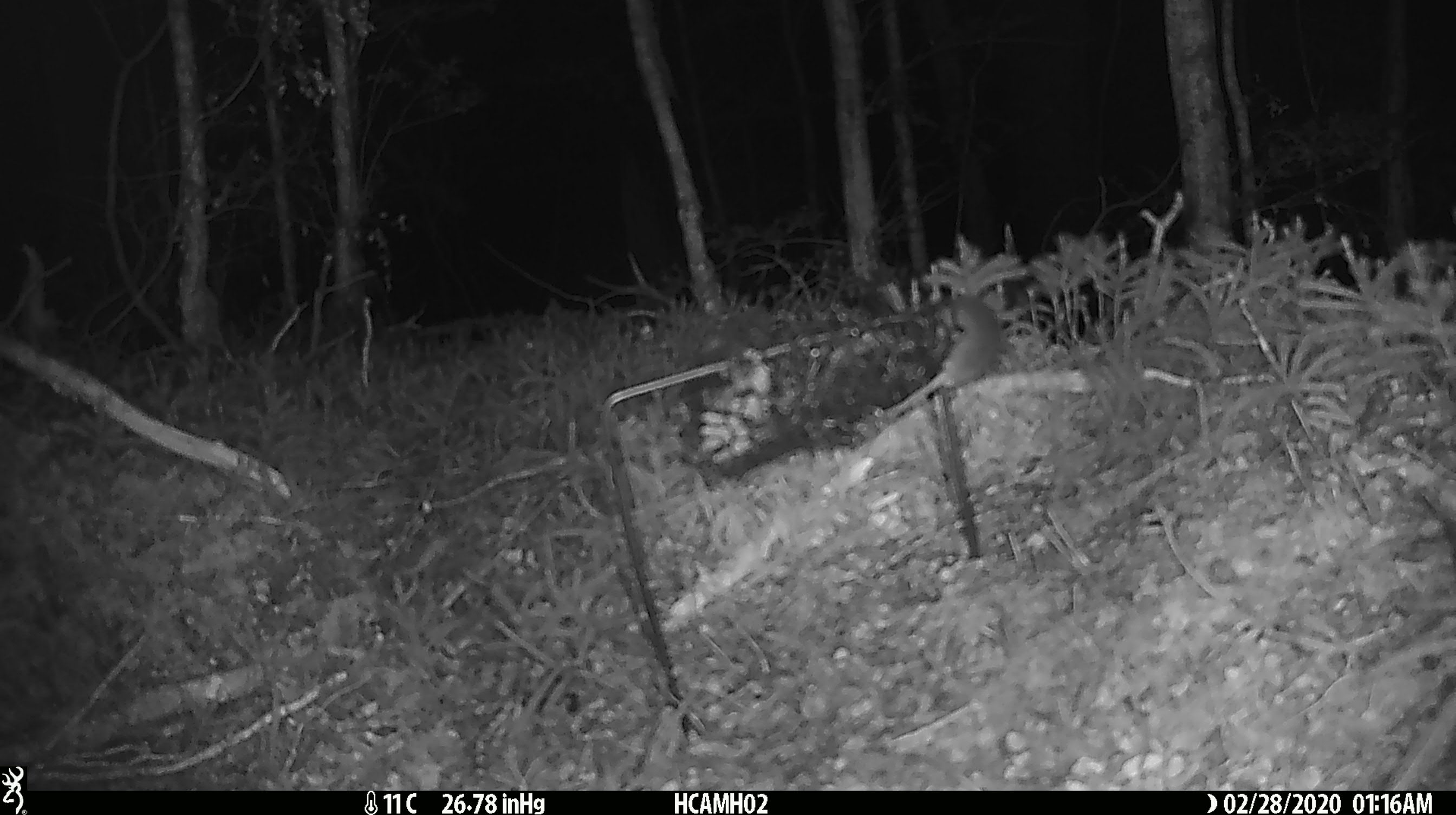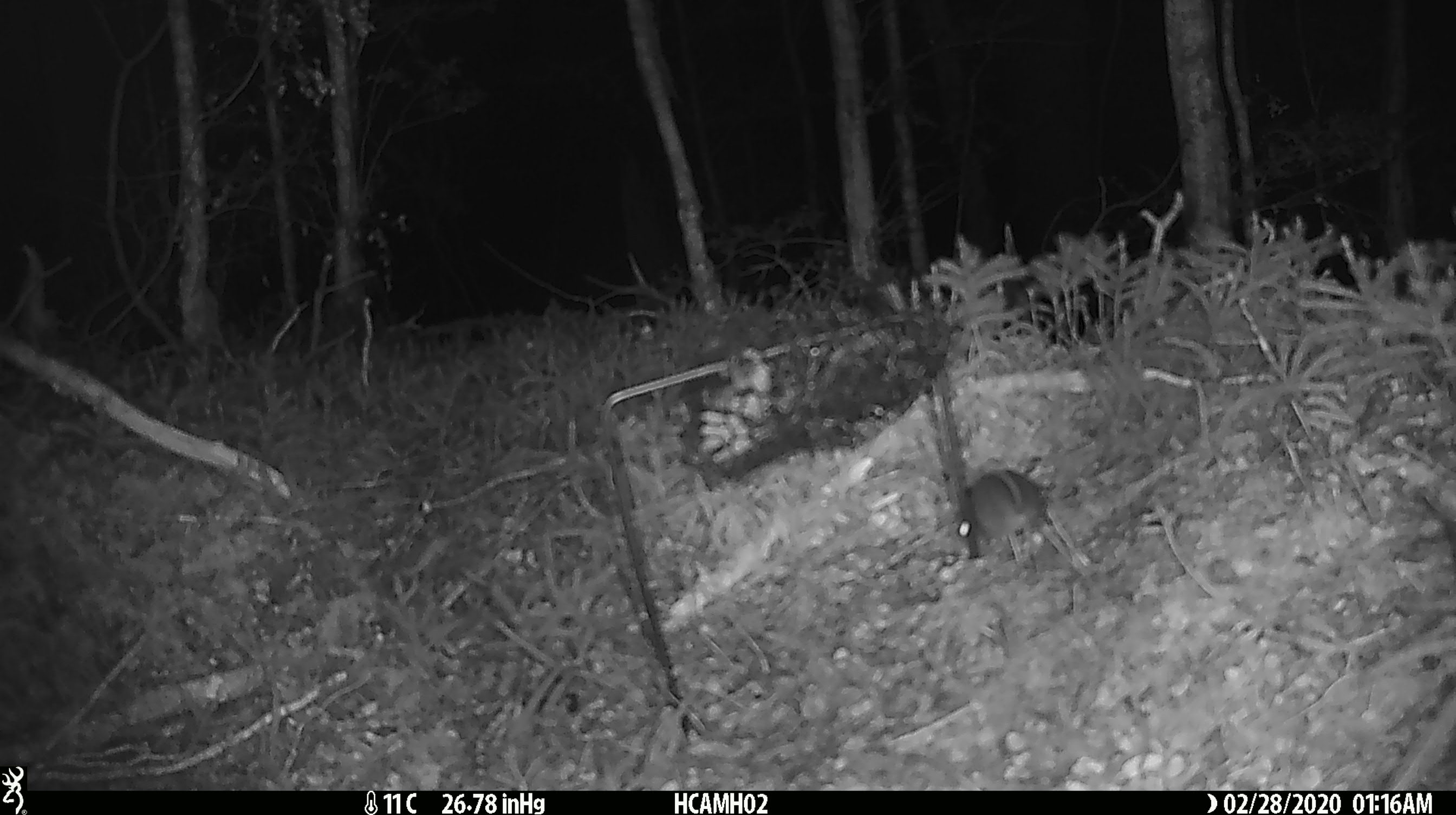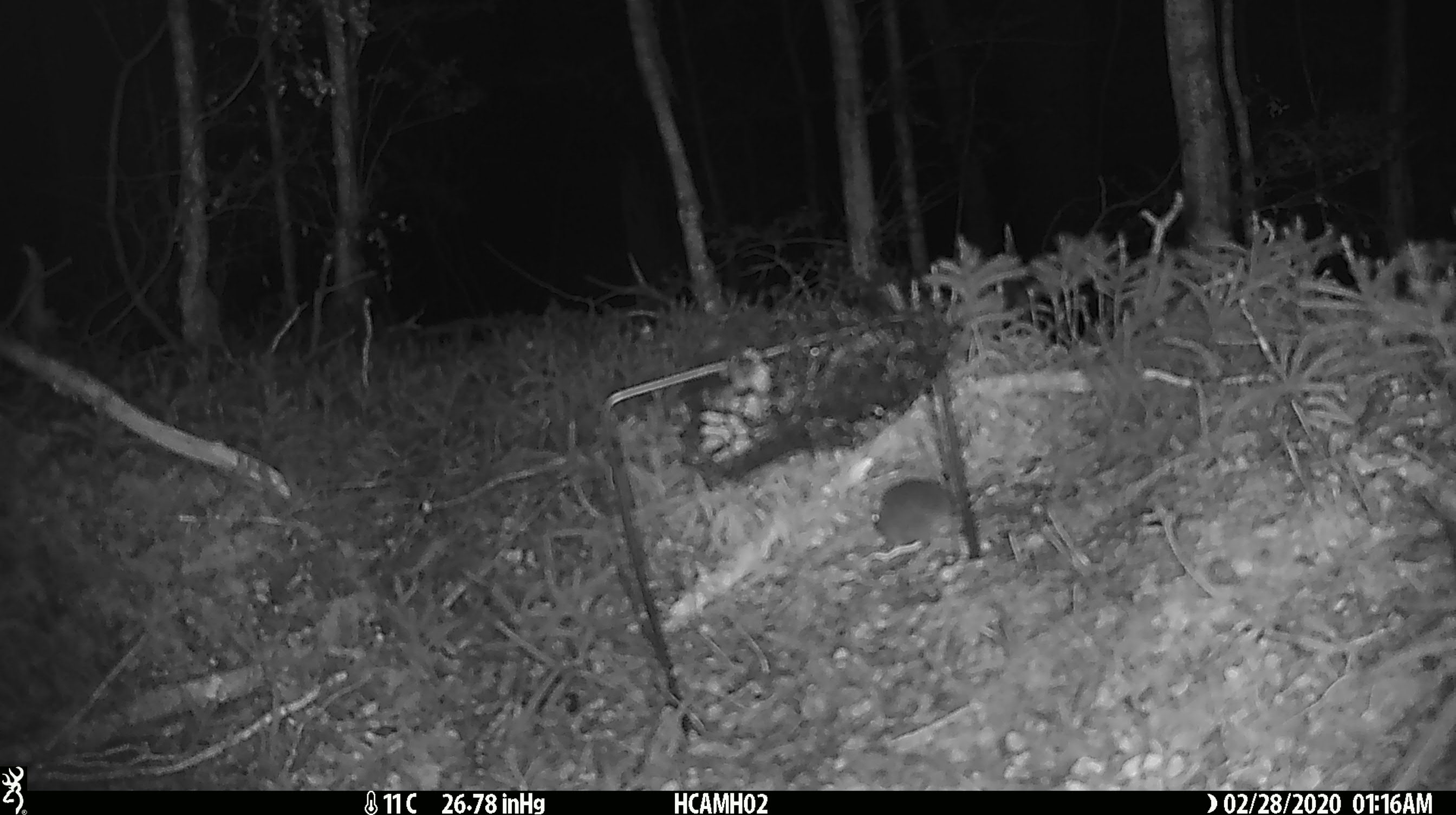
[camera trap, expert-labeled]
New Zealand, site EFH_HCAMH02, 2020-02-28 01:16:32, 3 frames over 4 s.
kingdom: Animalia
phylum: Chordata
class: Mammalia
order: Rodentia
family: Muridae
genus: Mus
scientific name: Mus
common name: mouse